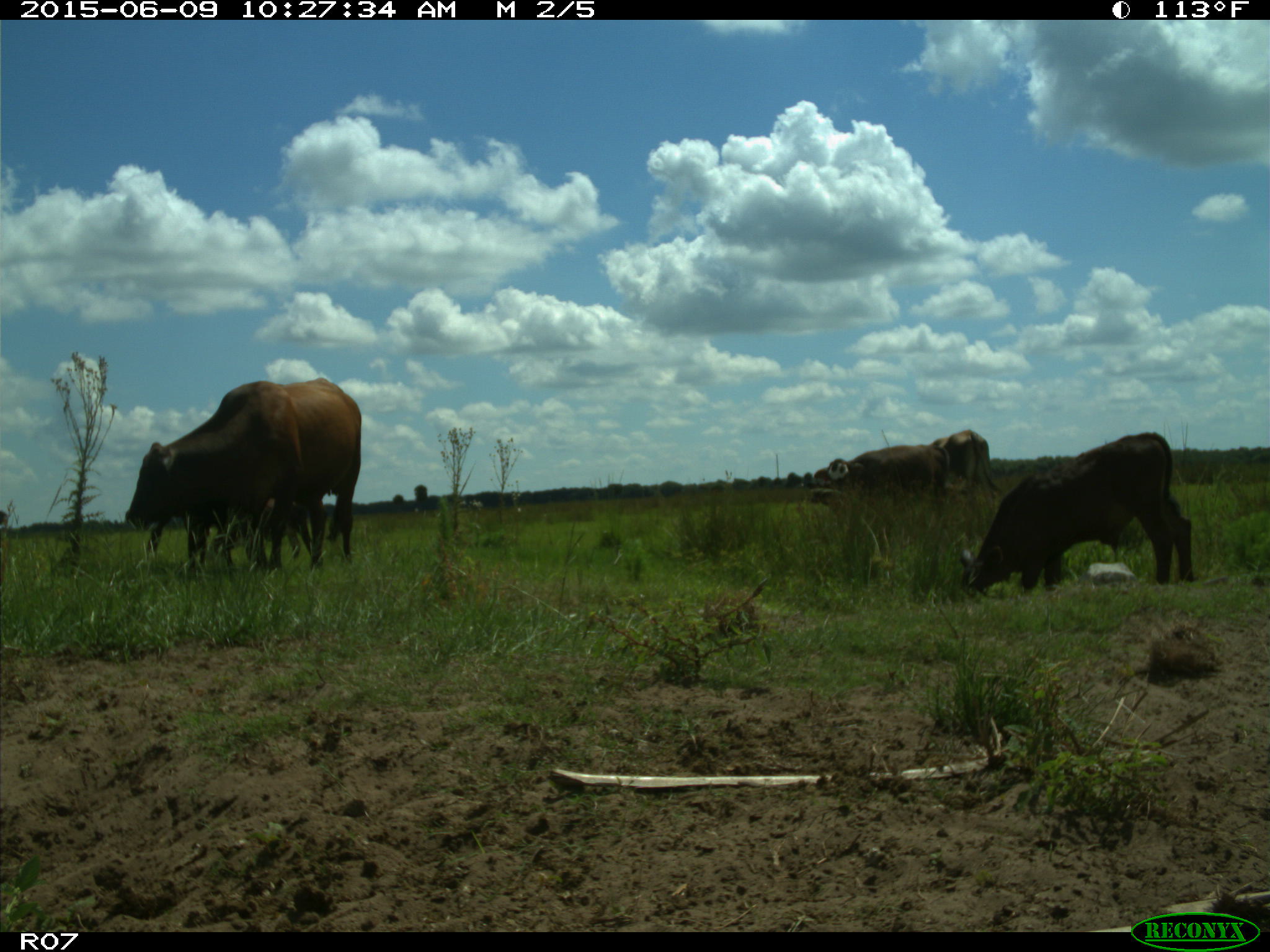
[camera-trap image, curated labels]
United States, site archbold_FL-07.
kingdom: Animalia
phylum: Chordata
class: Mammalia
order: Artiodactyla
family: Bovidae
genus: Bos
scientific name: Bos taurus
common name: domestic cow